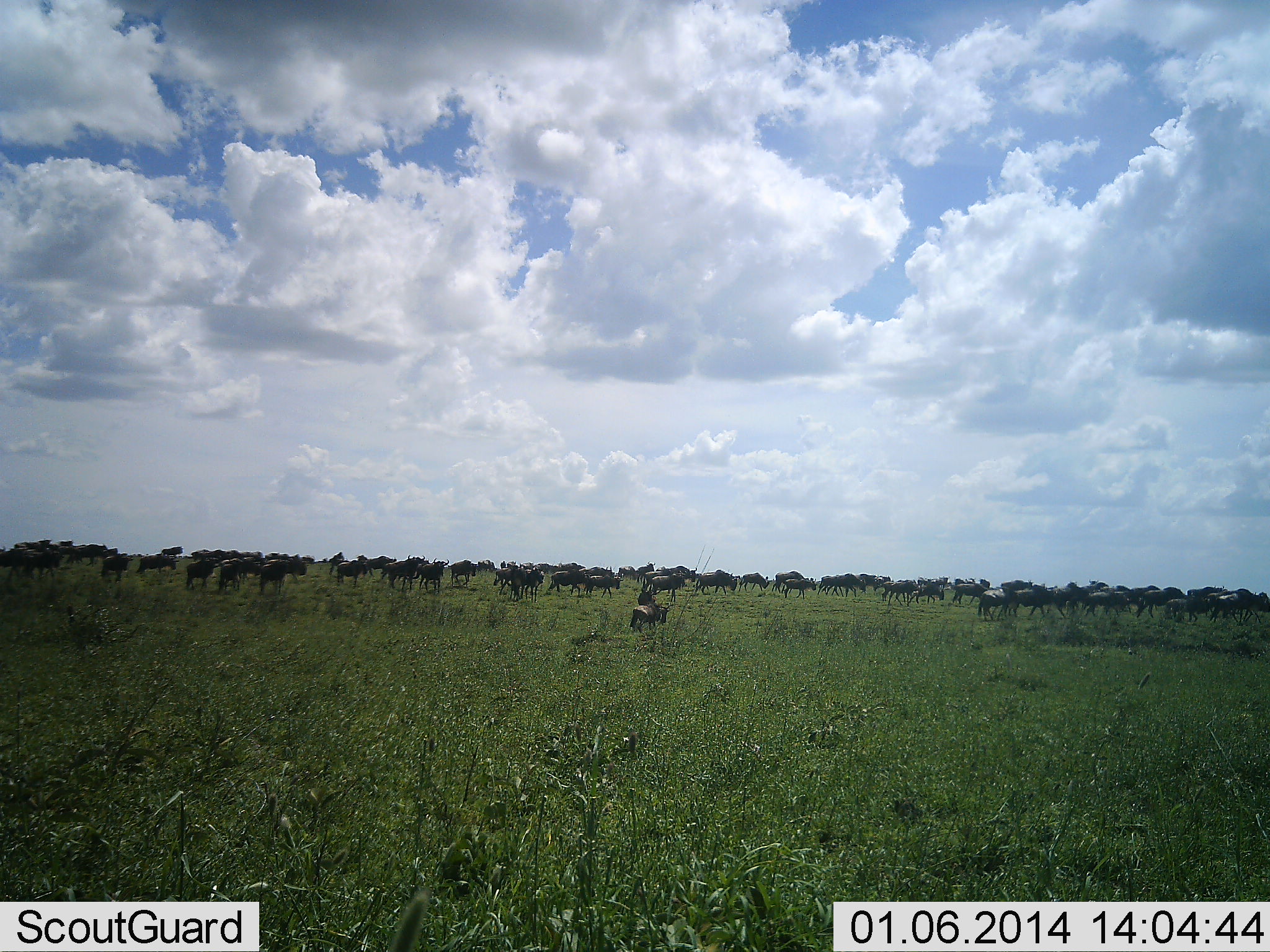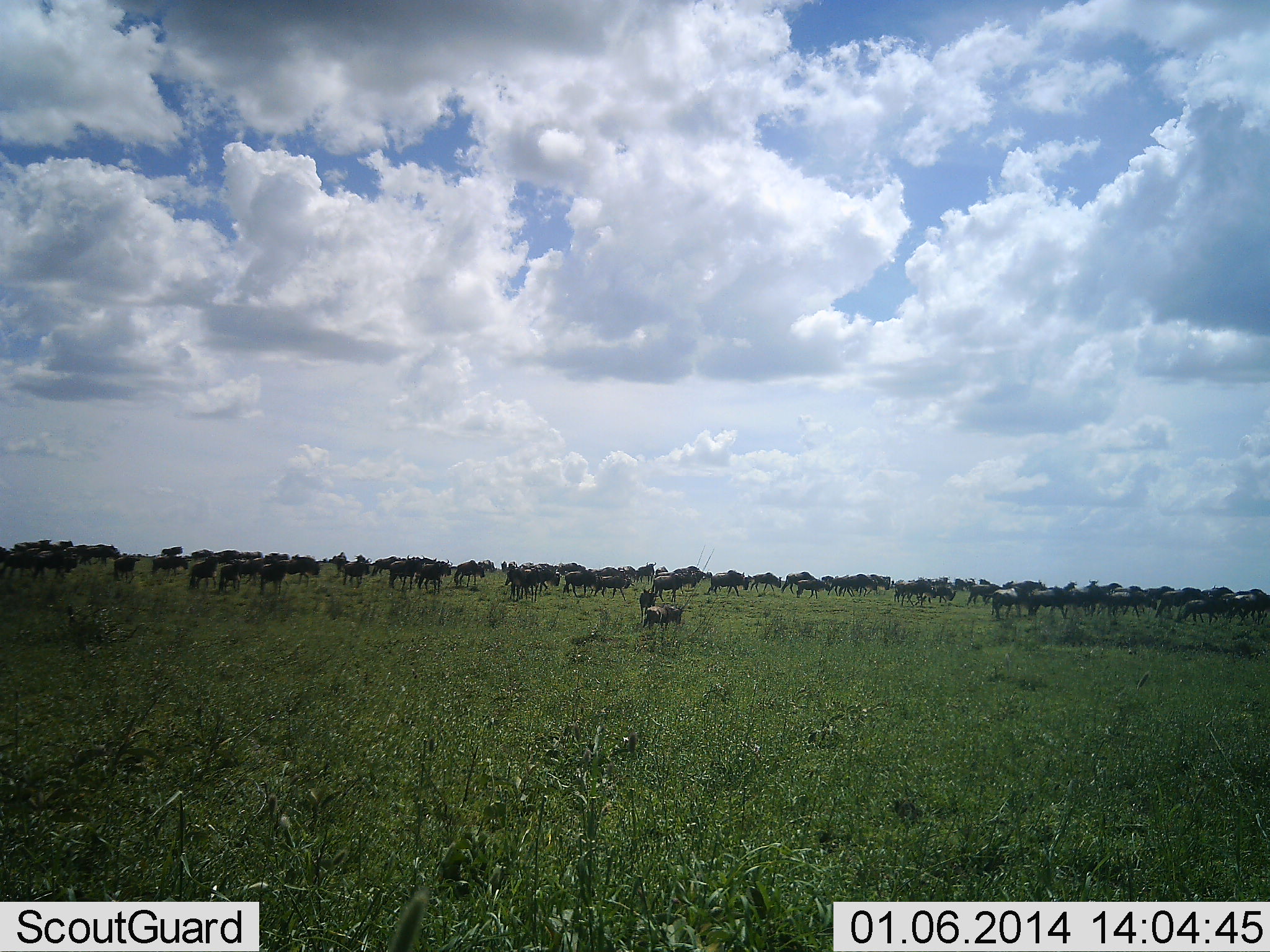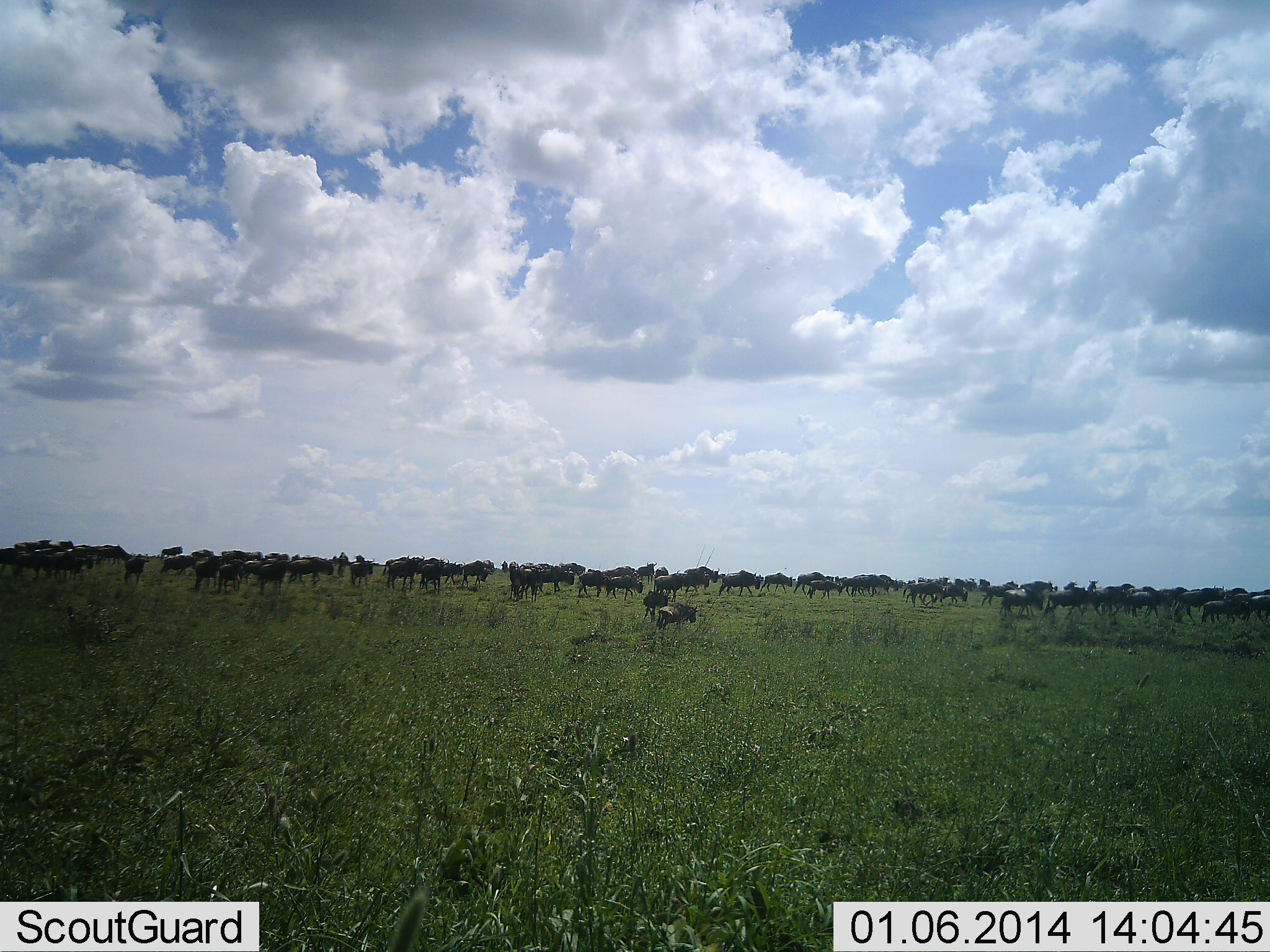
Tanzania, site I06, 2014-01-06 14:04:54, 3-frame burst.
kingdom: Animalia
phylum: Chordata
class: Mammalia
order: Artiodactyla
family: Bovidae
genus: Connochaetes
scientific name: Connochaetes taurinus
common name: blue wildebeest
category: wildebeest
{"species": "wildebeest (blue wildebeest) (Connochaetes taurinus)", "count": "51+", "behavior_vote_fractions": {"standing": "20%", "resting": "0%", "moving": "100%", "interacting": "0%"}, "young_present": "10%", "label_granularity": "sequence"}